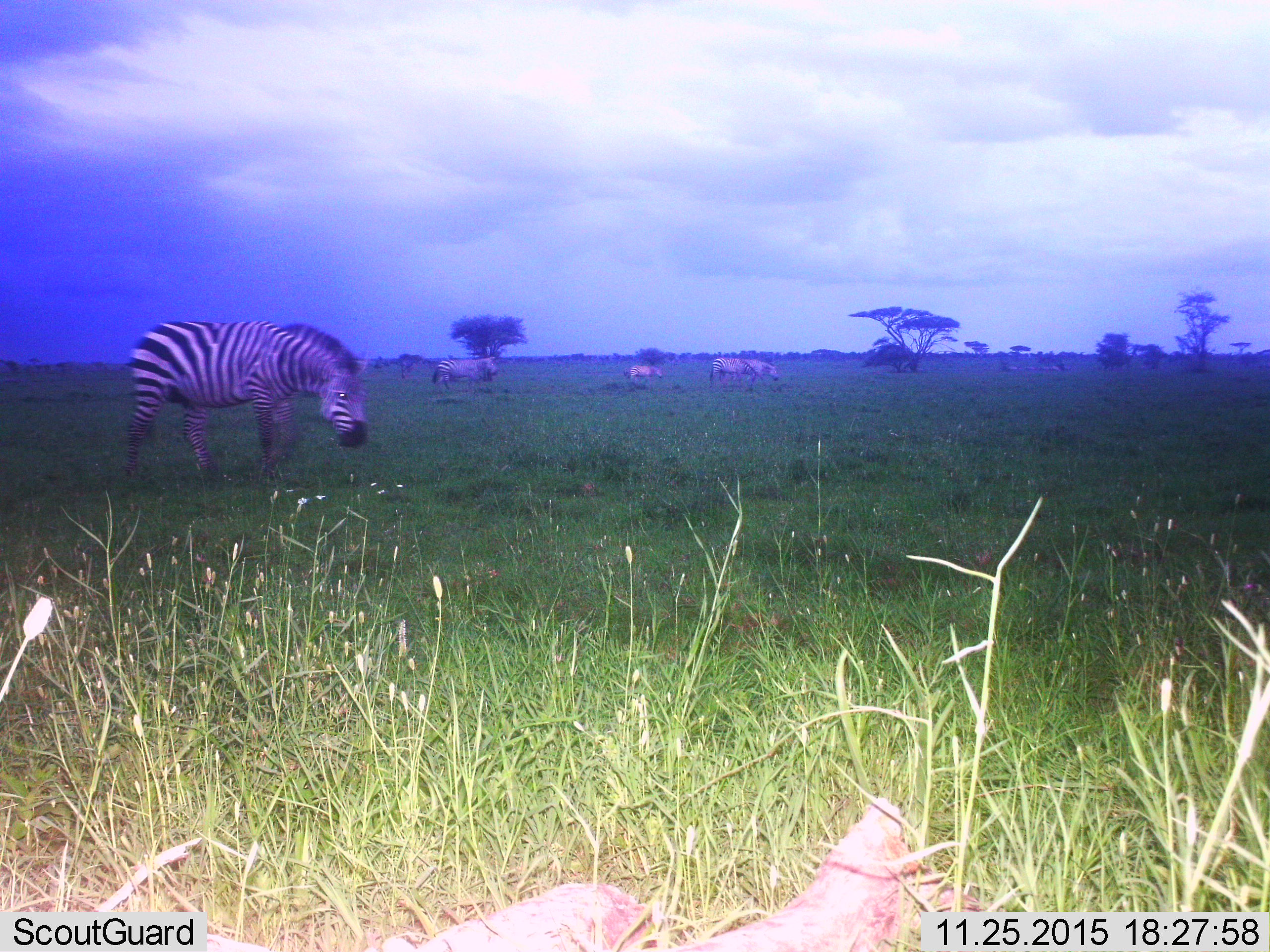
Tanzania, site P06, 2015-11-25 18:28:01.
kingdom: Animalia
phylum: Chordata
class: Mammalia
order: Perissodactyla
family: Equidae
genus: Equus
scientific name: Equus quagga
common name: plains zebra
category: zebra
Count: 5.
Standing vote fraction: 33%.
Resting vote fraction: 0%.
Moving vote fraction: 67%.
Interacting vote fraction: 0%.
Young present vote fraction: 17%.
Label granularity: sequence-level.